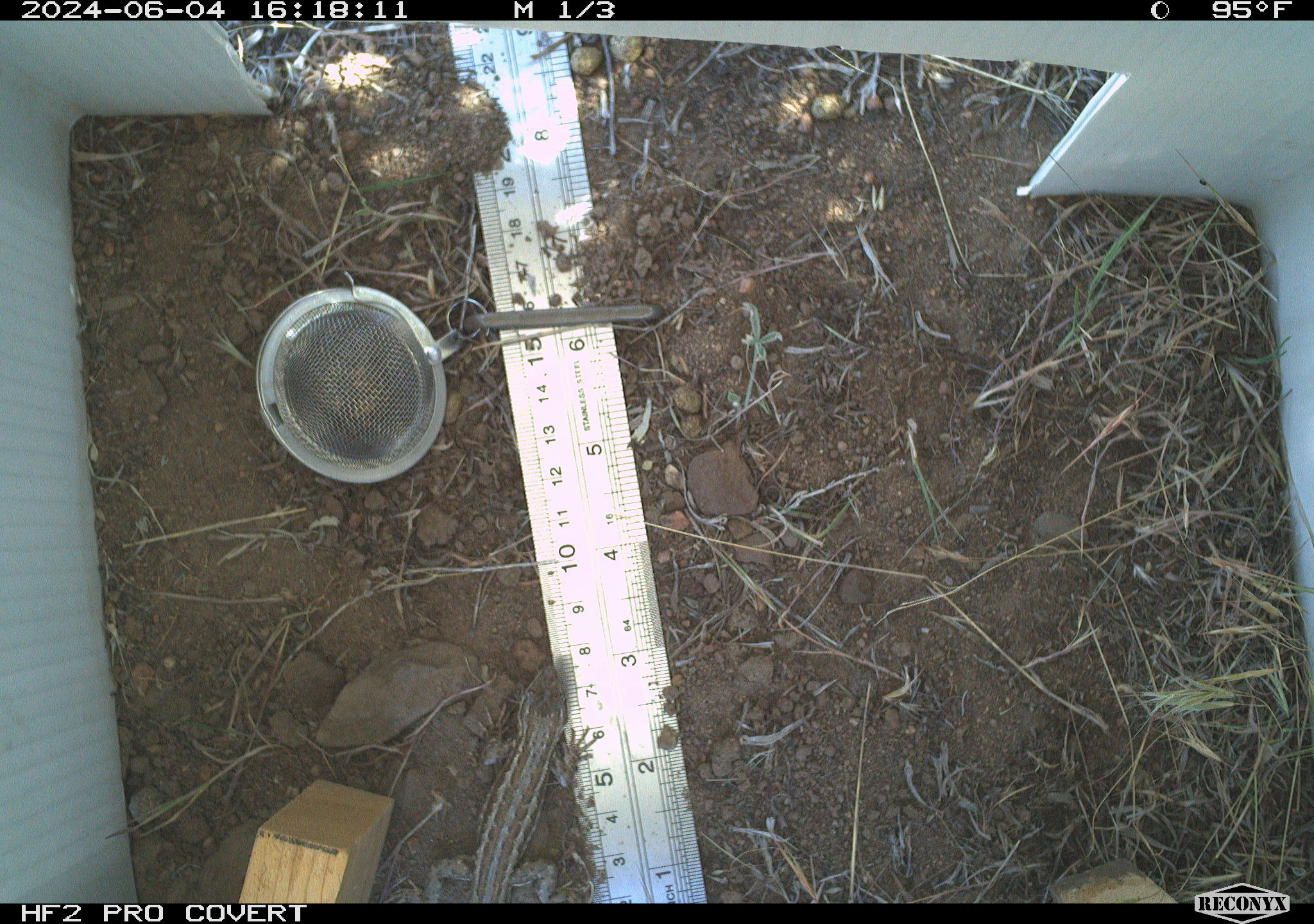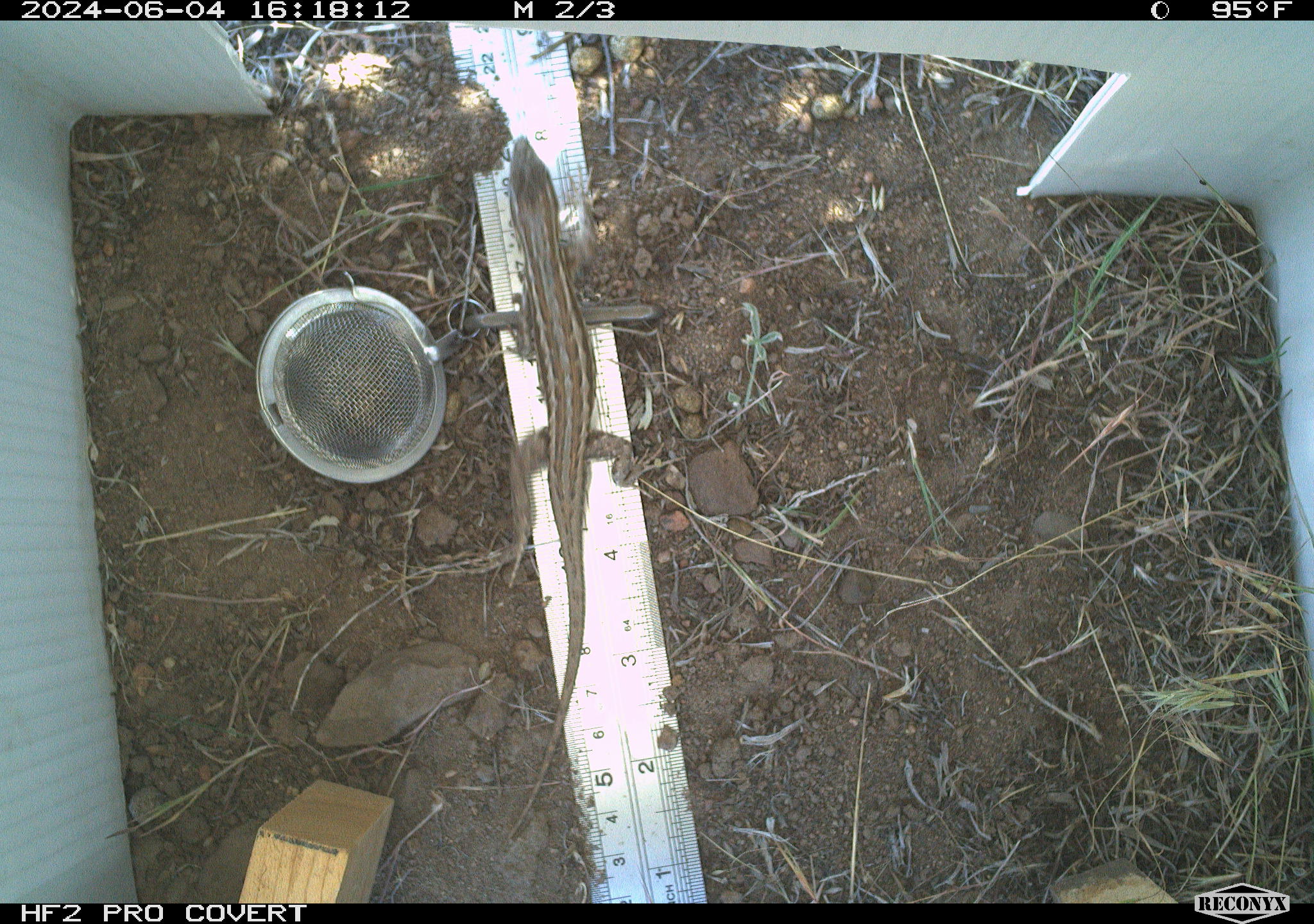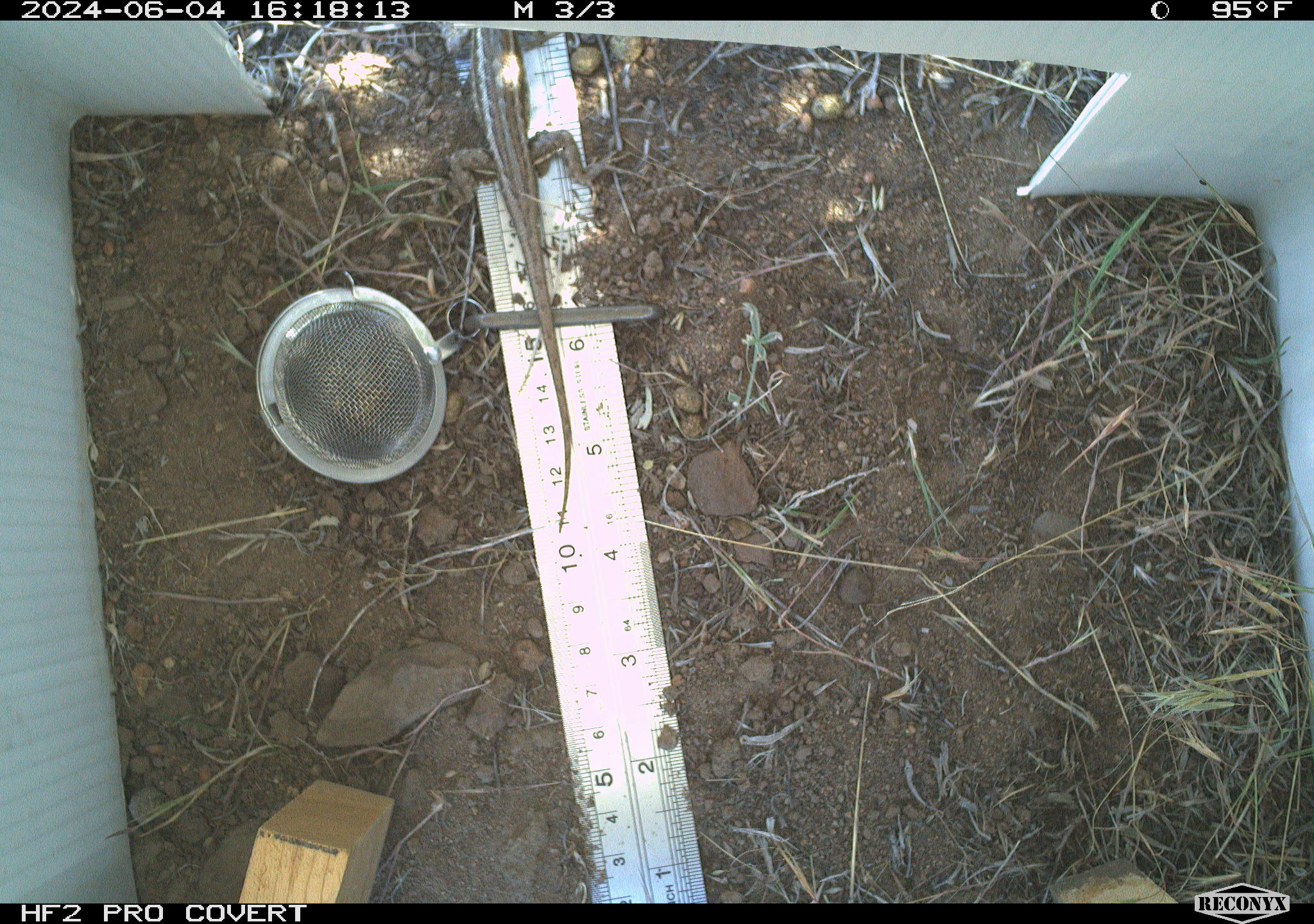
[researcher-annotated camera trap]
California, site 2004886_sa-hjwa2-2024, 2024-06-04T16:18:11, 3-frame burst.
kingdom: Animalia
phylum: Chordata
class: Reptilia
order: Squamata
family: Phrynosomatidae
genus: Sceloporus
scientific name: Sceloporus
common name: spiny lizards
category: sceloporus species